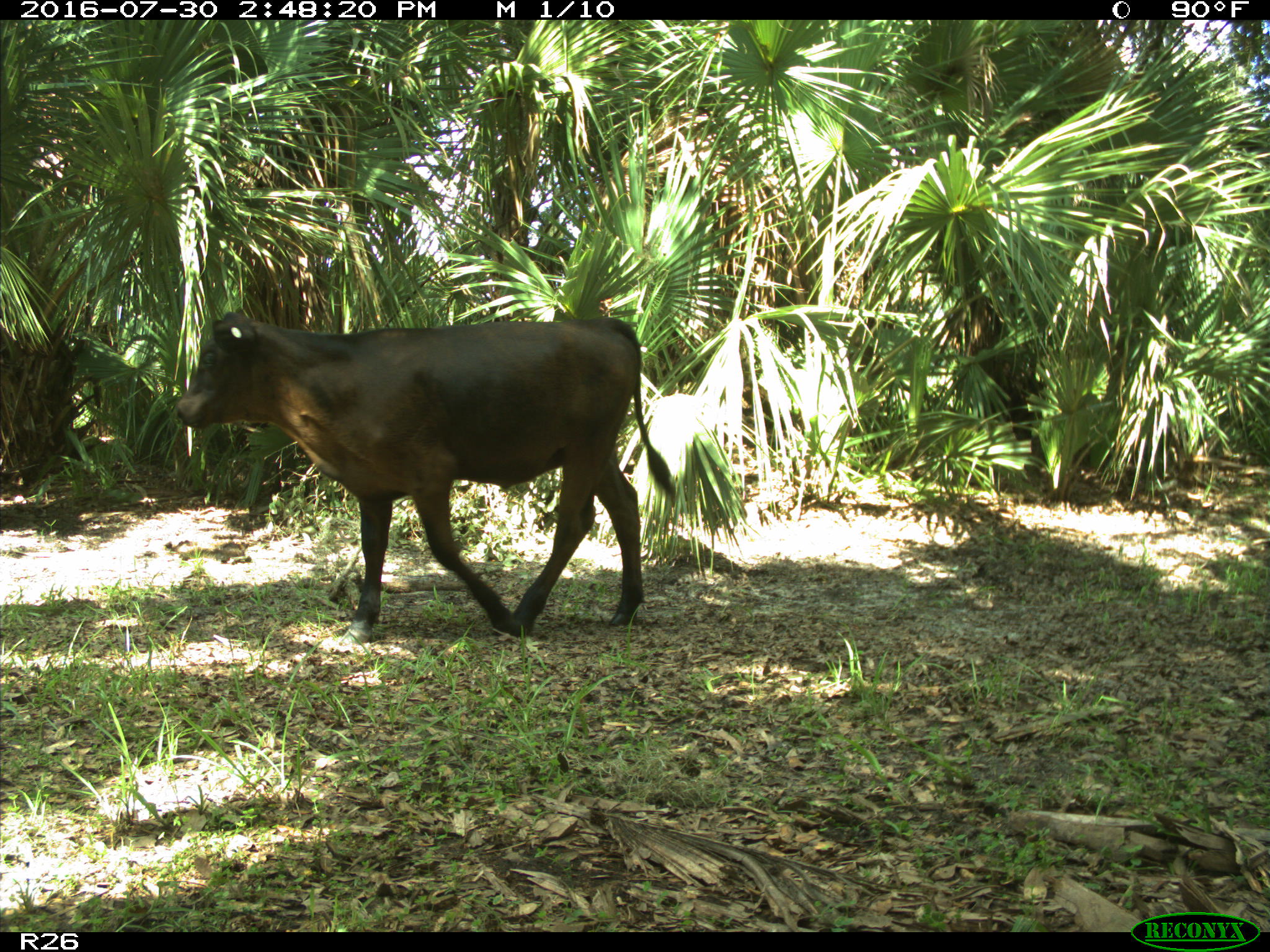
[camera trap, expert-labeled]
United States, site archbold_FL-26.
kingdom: Animalia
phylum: Chordata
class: Mammalia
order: Artiodactyla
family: Bovidae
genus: Bos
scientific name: Bos taurus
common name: domestic cow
Bos taurus (domestic cow).